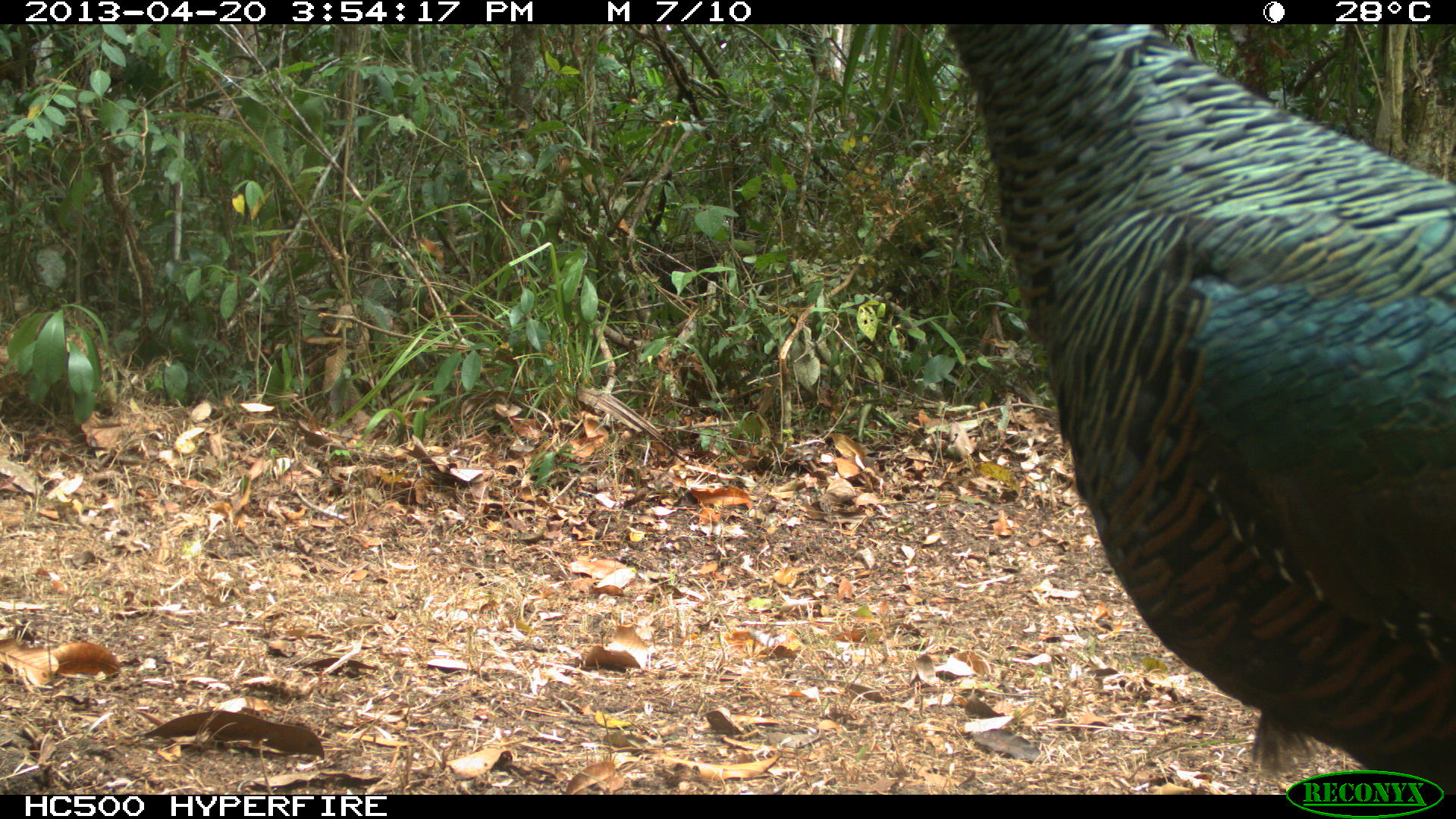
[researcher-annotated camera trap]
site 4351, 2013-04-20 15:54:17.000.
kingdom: Animalia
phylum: Chordata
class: Aves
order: Galliformes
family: Phasianidae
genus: Meleagris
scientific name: Meleagris ocellata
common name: ocellated turkey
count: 3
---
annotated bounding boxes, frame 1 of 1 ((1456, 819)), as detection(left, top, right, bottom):
meleagris ocellata: detection(943, 19, 1456, 793)